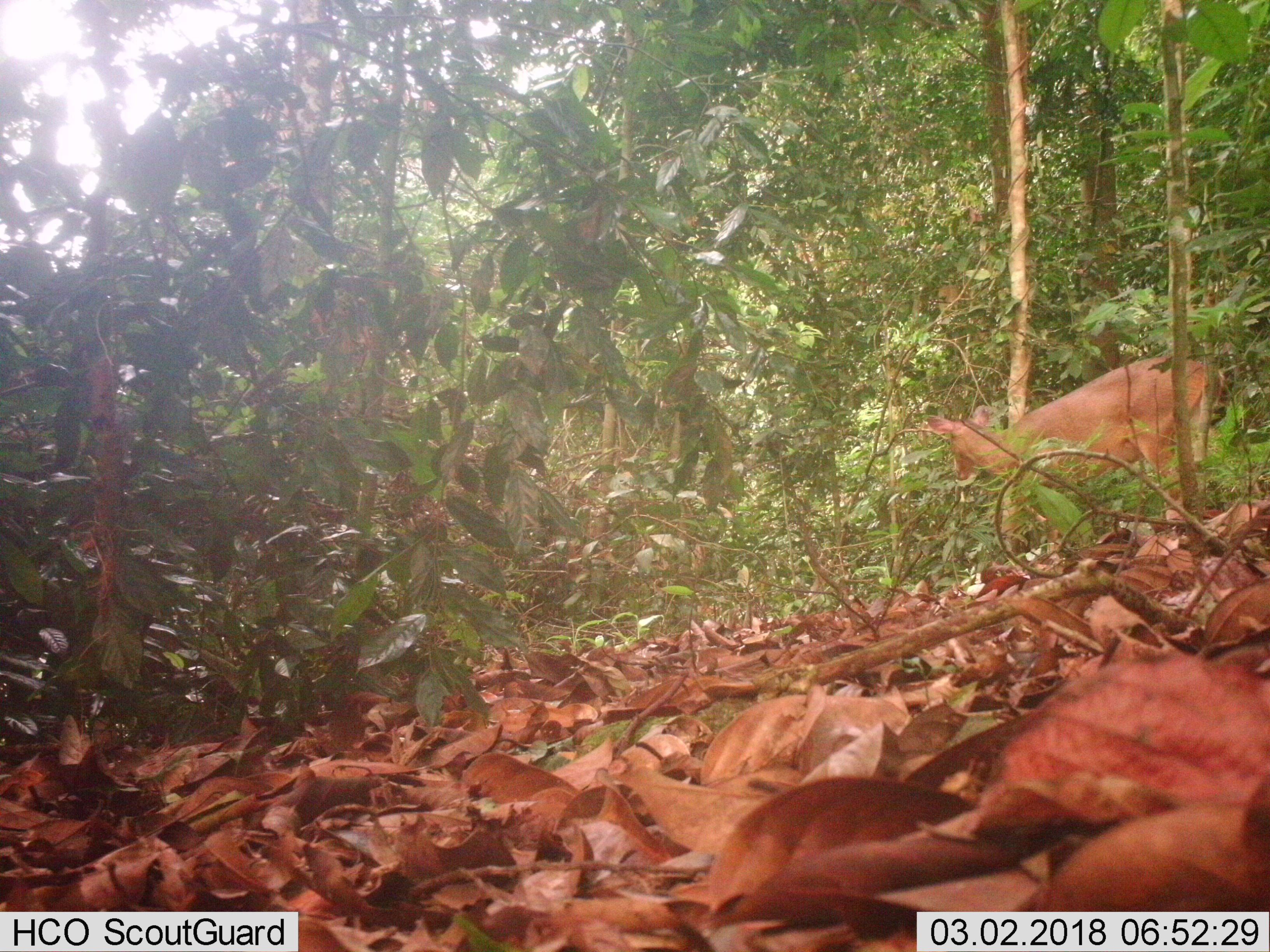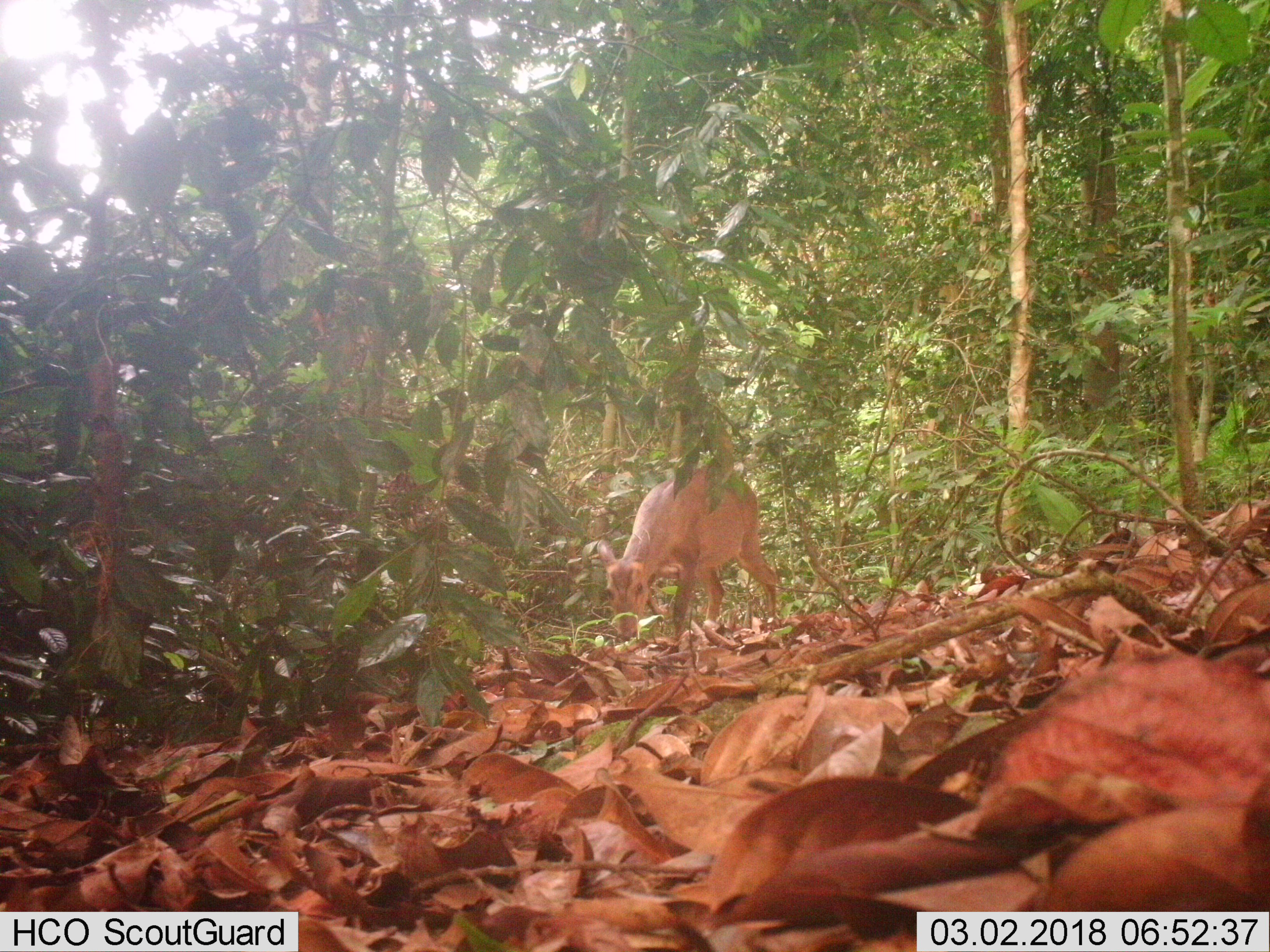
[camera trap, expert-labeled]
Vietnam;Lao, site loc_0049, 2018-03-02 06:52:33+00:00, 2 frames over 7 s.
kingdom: Animalia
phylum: Chordata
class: Mammalia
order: Artiodactyla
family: Cervidae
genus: Muntiacus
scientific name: Muntiacus vuquangensis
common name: large-antlered muntjac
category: large antlered muntjac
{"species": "large antlered muntjac (large-antlered muntjac) (Muntiacus vuquangensis)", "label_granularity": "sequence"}